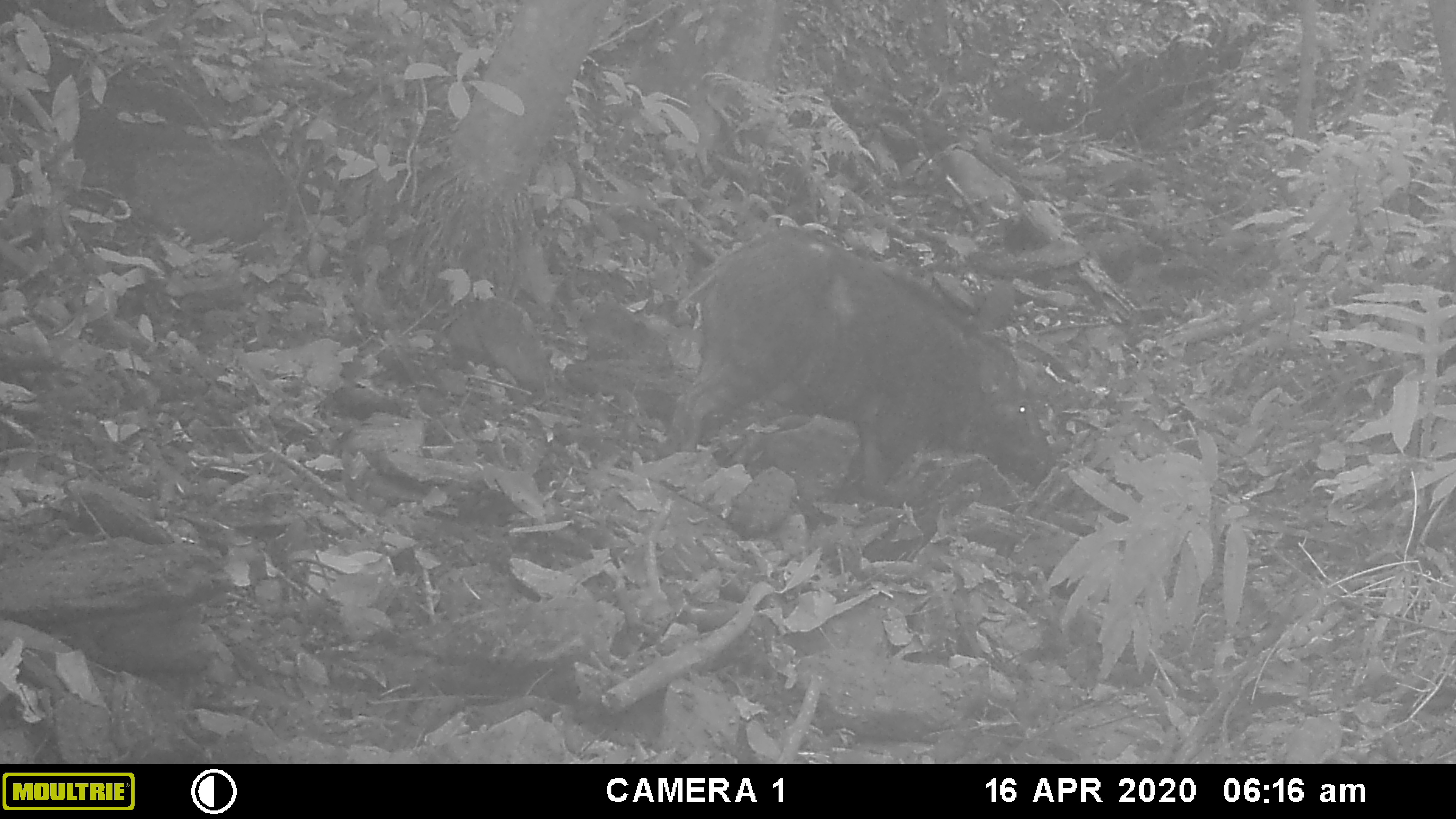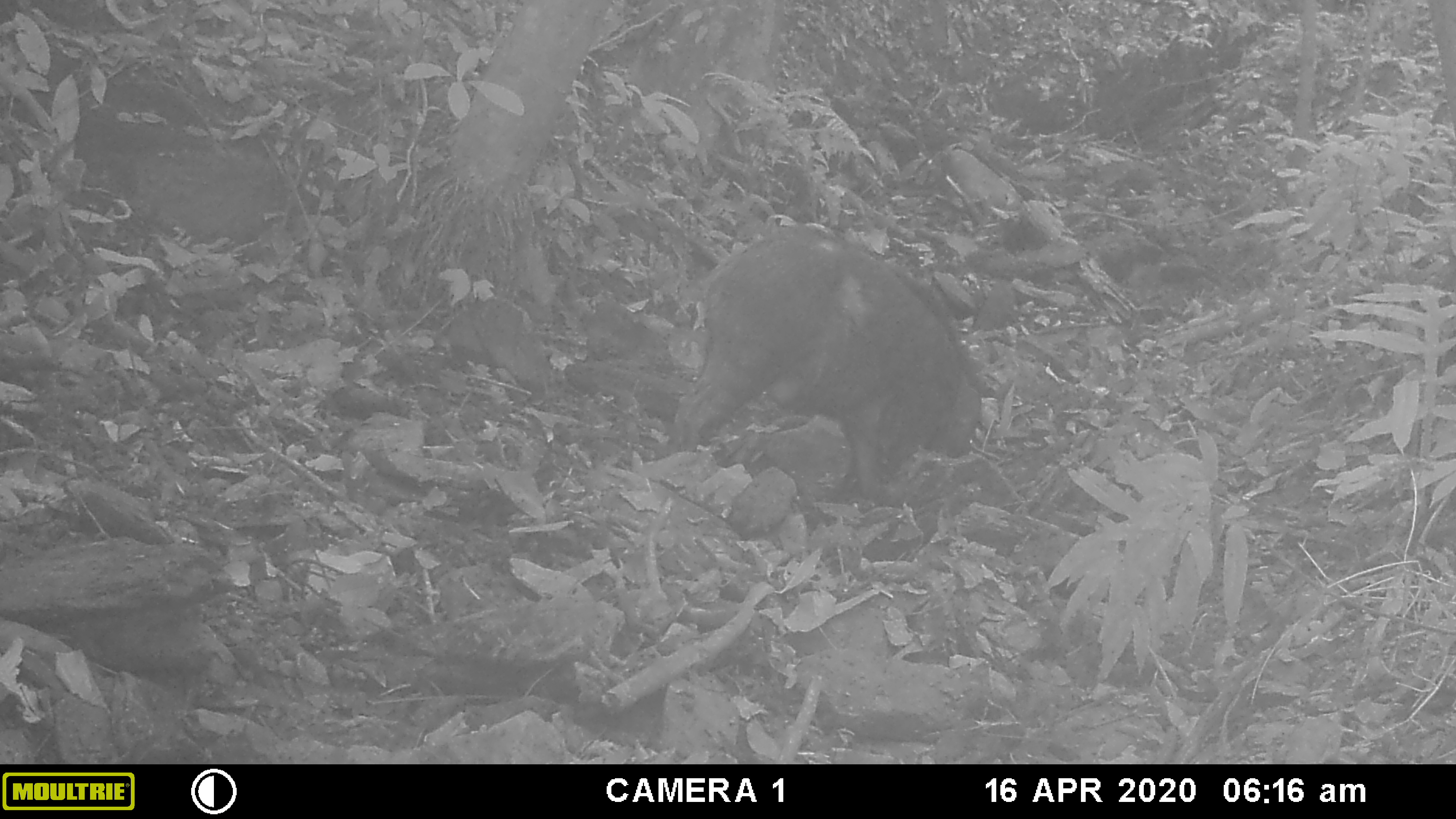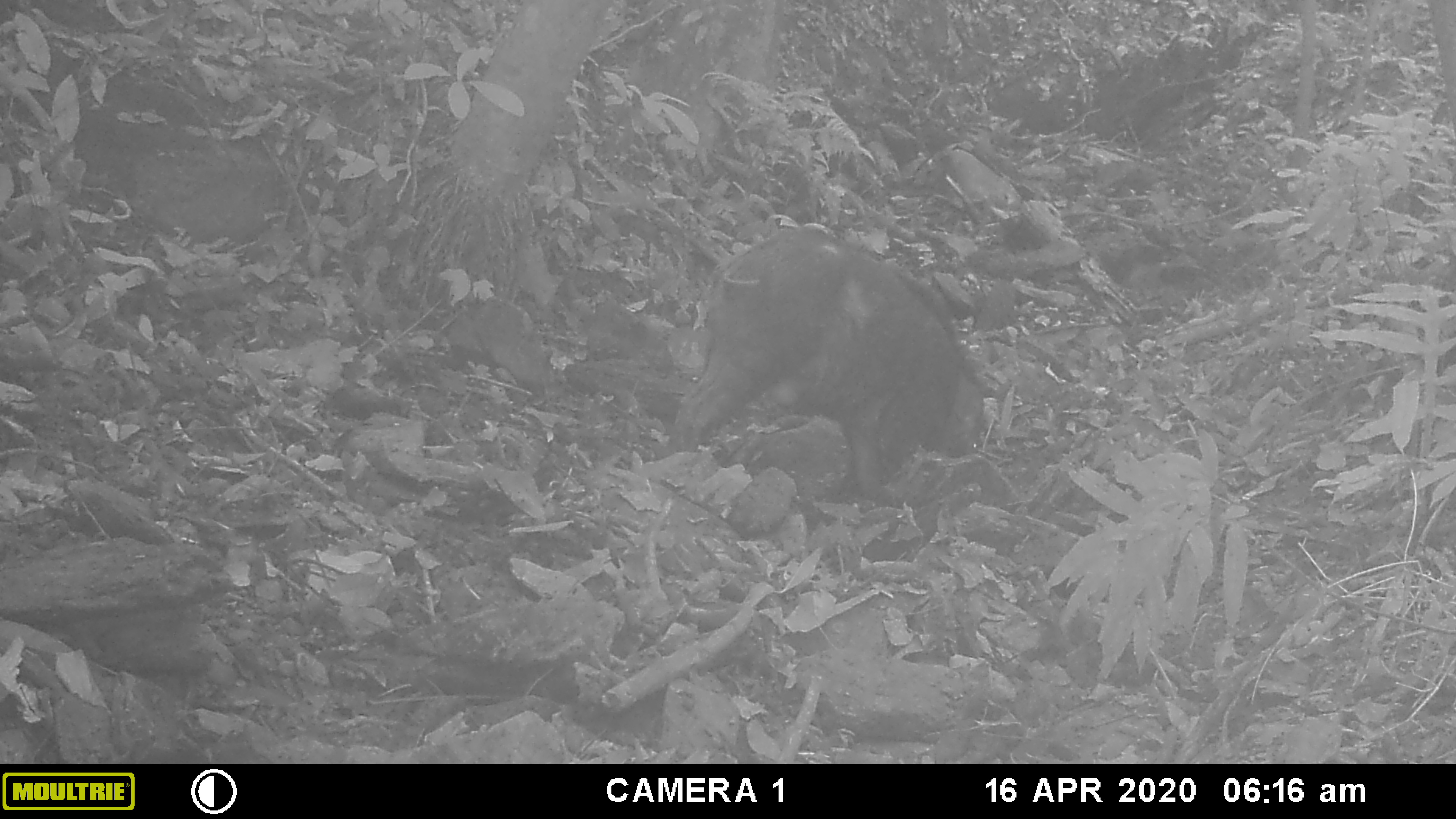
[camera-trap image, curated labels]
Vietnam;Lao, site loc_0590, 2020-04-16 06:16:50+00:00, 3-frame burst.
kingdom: Animalia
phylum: Chordata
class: Mammalia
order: Artiodactyla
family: Suidae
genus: Sus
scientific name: Sus scrofa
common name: eurasian wild pig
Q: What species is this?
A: Eurasian wild pig (Sus scrofa).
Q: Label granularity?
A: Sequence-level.